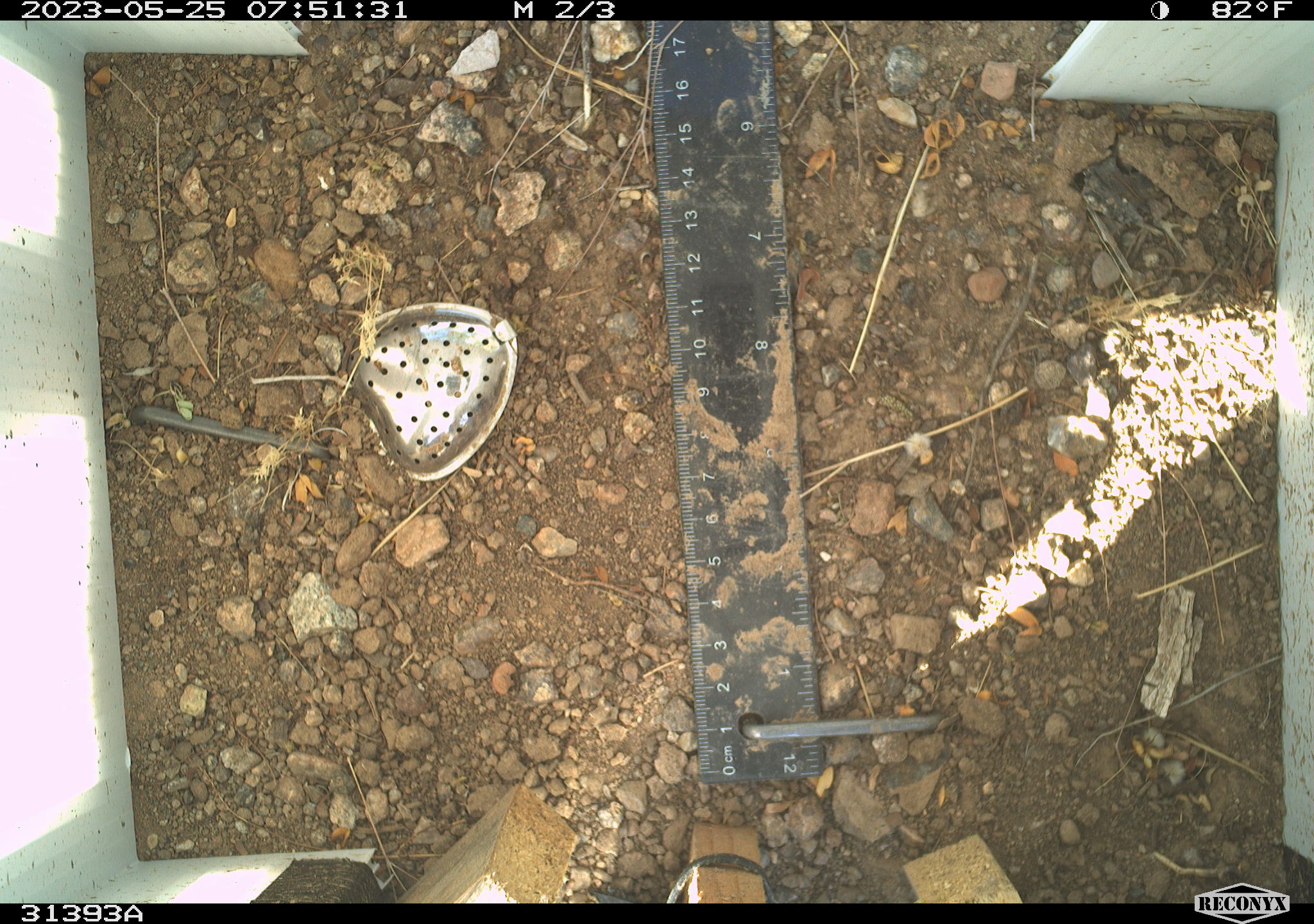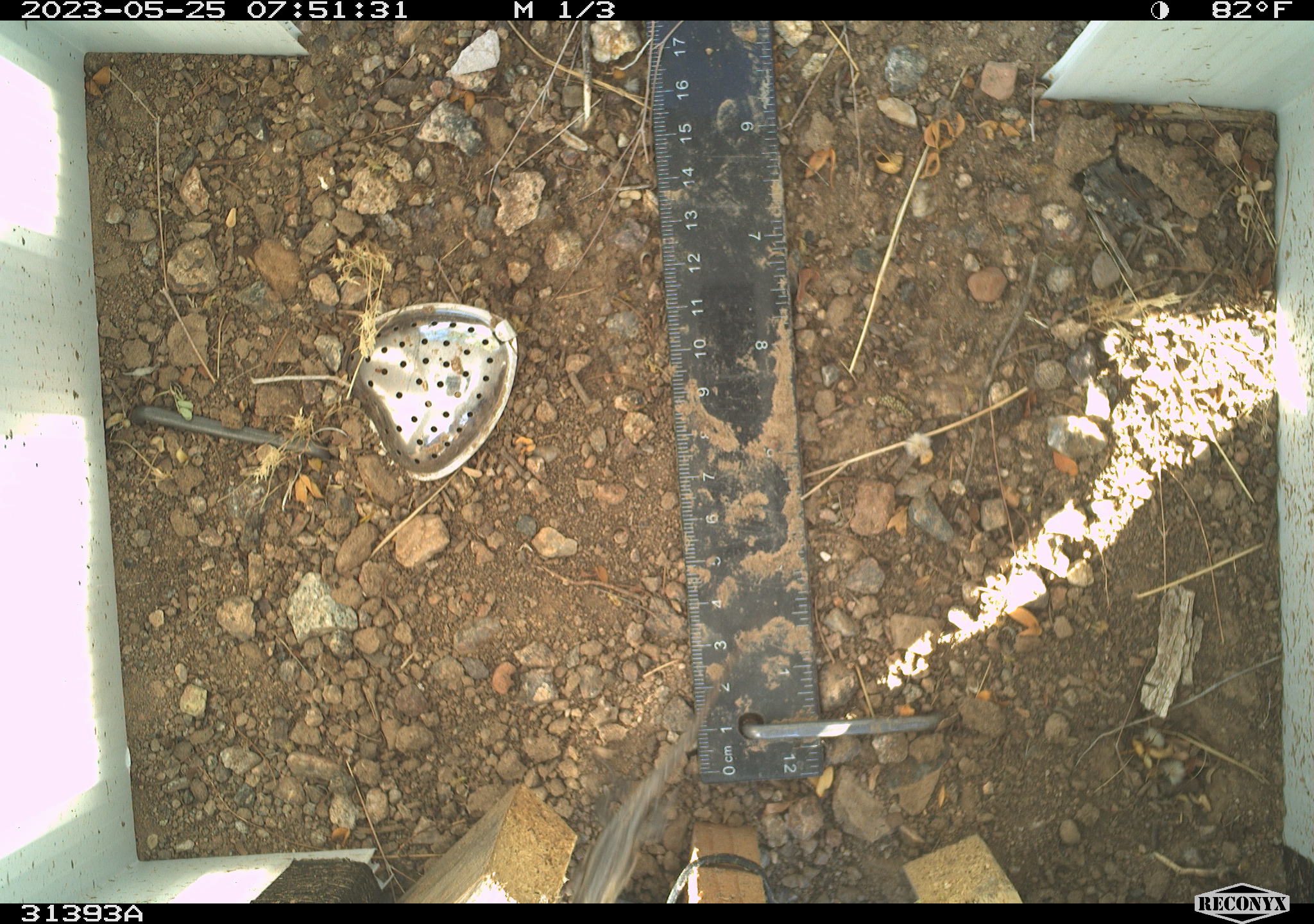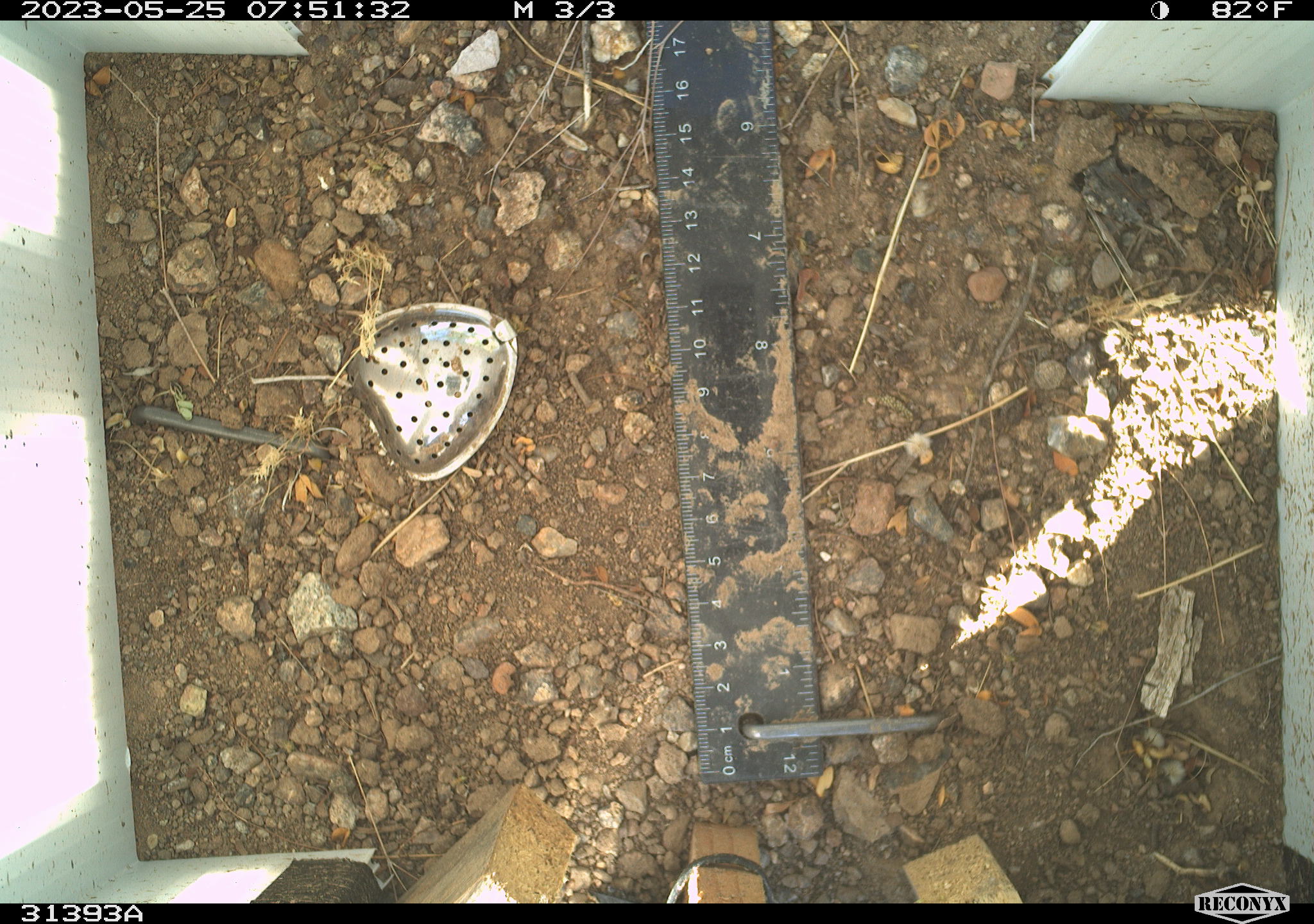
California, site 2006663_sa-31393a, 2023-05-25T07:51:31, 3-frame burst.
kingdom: Animalia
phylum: Chordata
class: Reptilia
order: Squamata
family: Teiidae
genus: Aspidoscelis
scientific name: Aspidoscelis tigris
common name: western whiptail